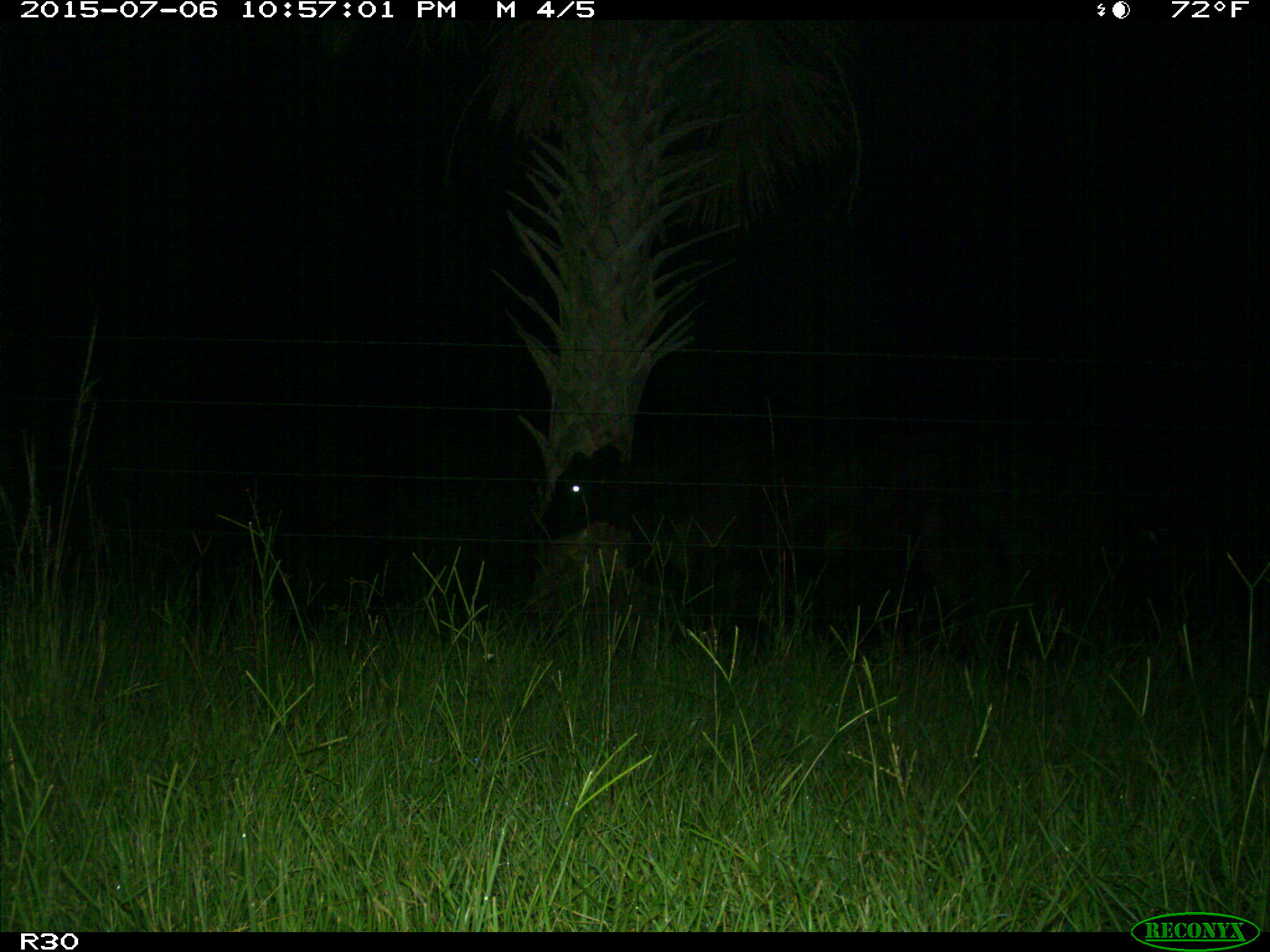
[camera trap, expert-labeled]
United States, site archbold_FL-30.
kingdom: Animalia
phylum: Chordata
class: Mammalia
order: Artiodactyla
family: Bovidae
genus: Bos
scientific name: Bos taurus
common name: domestic cow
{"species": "Bos taurus (domestic cow)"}